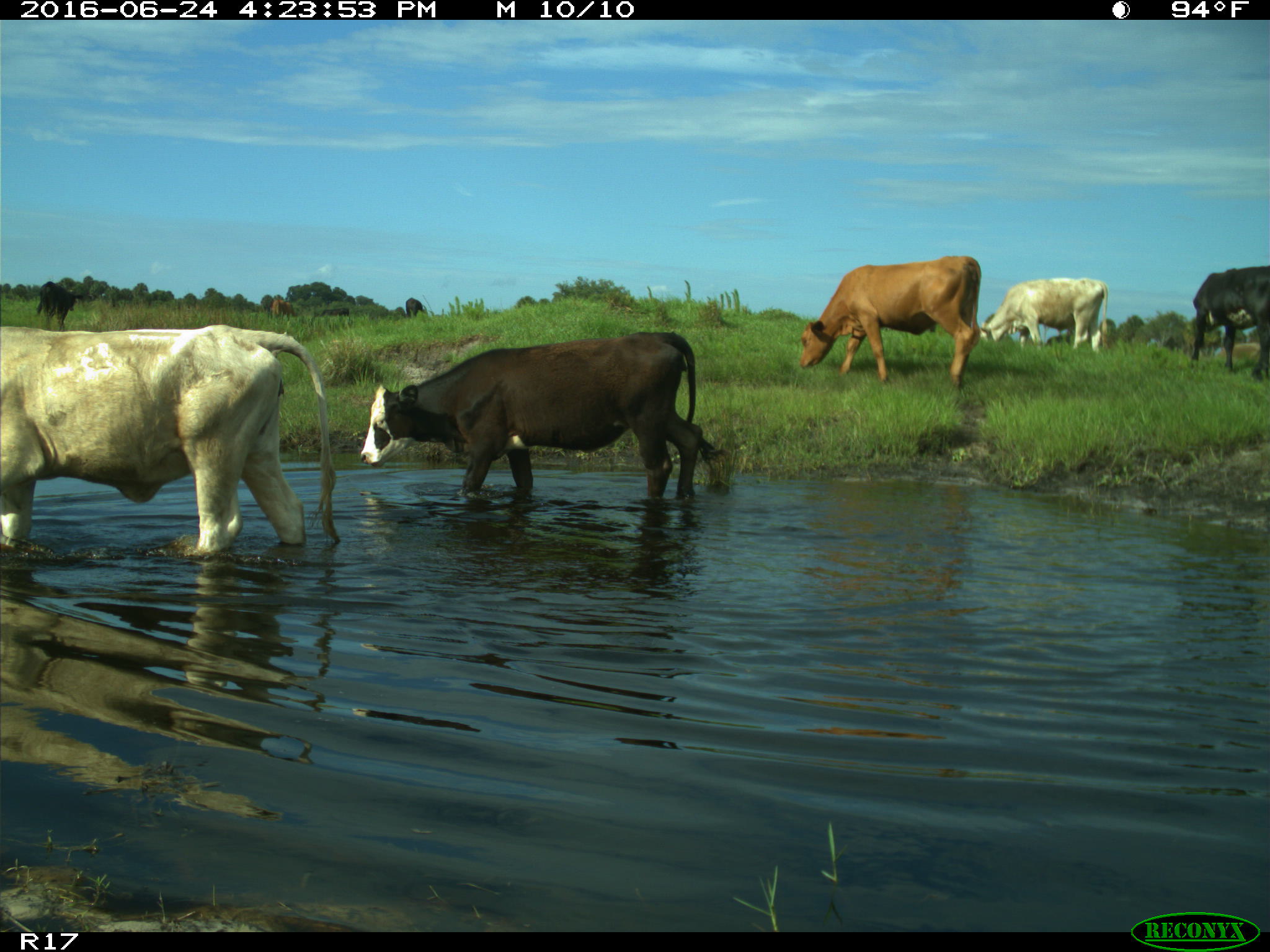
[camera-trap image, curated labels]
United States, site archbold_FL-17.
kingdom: Animalia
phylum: Chordata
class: Mammalia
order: Artiodactyla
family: Bovidae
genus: Bos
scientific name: Bos taurus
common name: domestic cow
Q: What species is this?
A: Bos taurus (domestic cow).